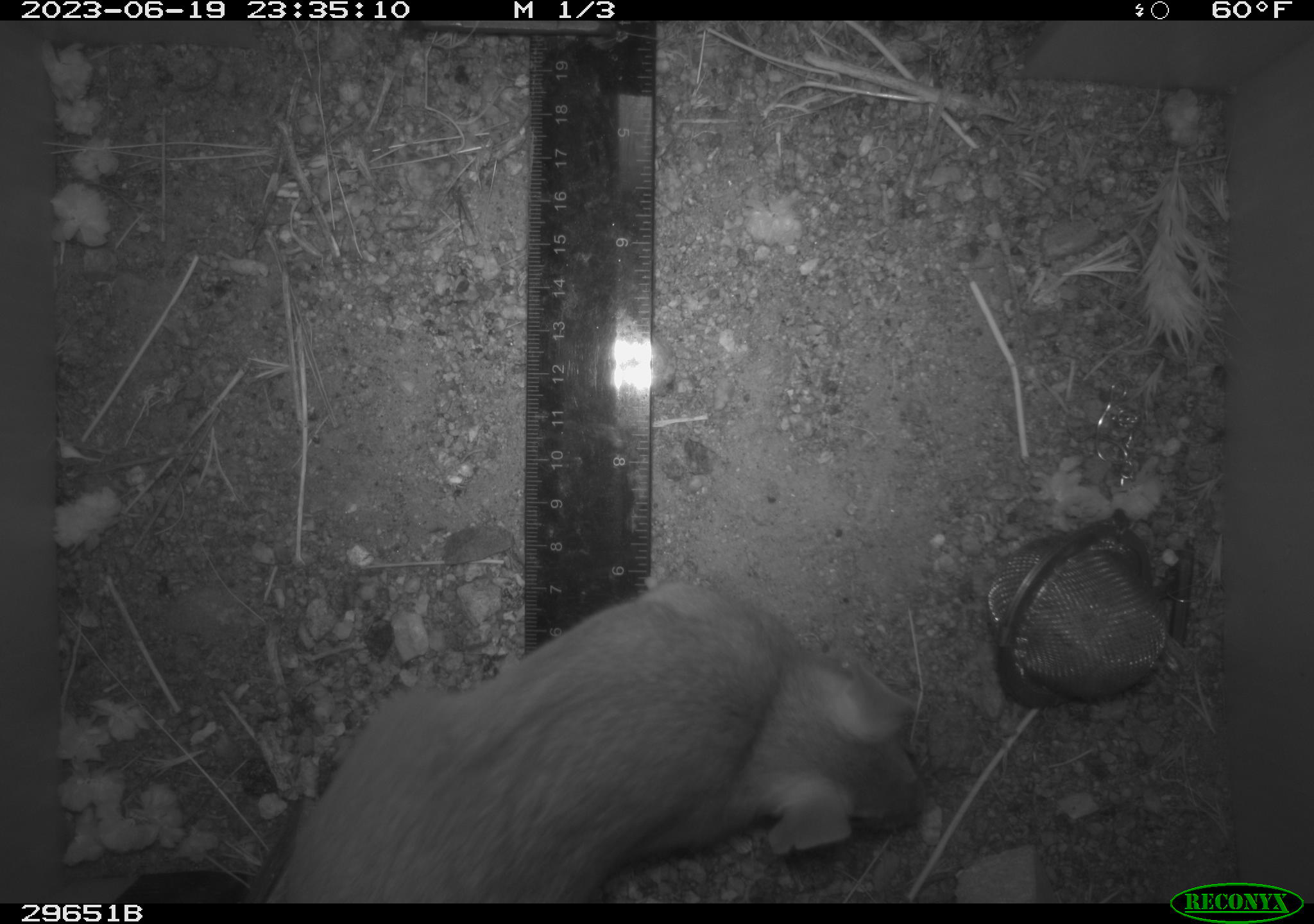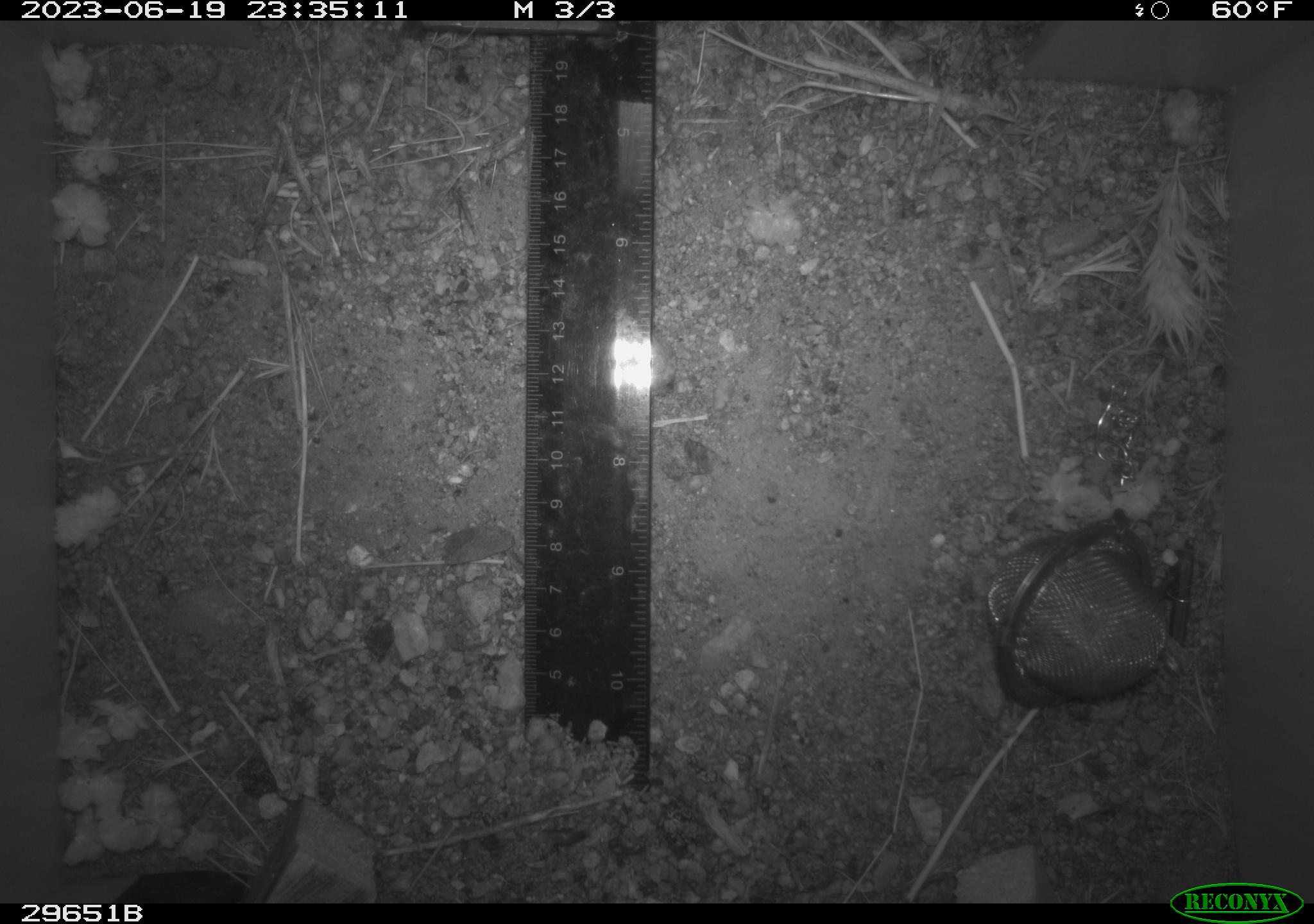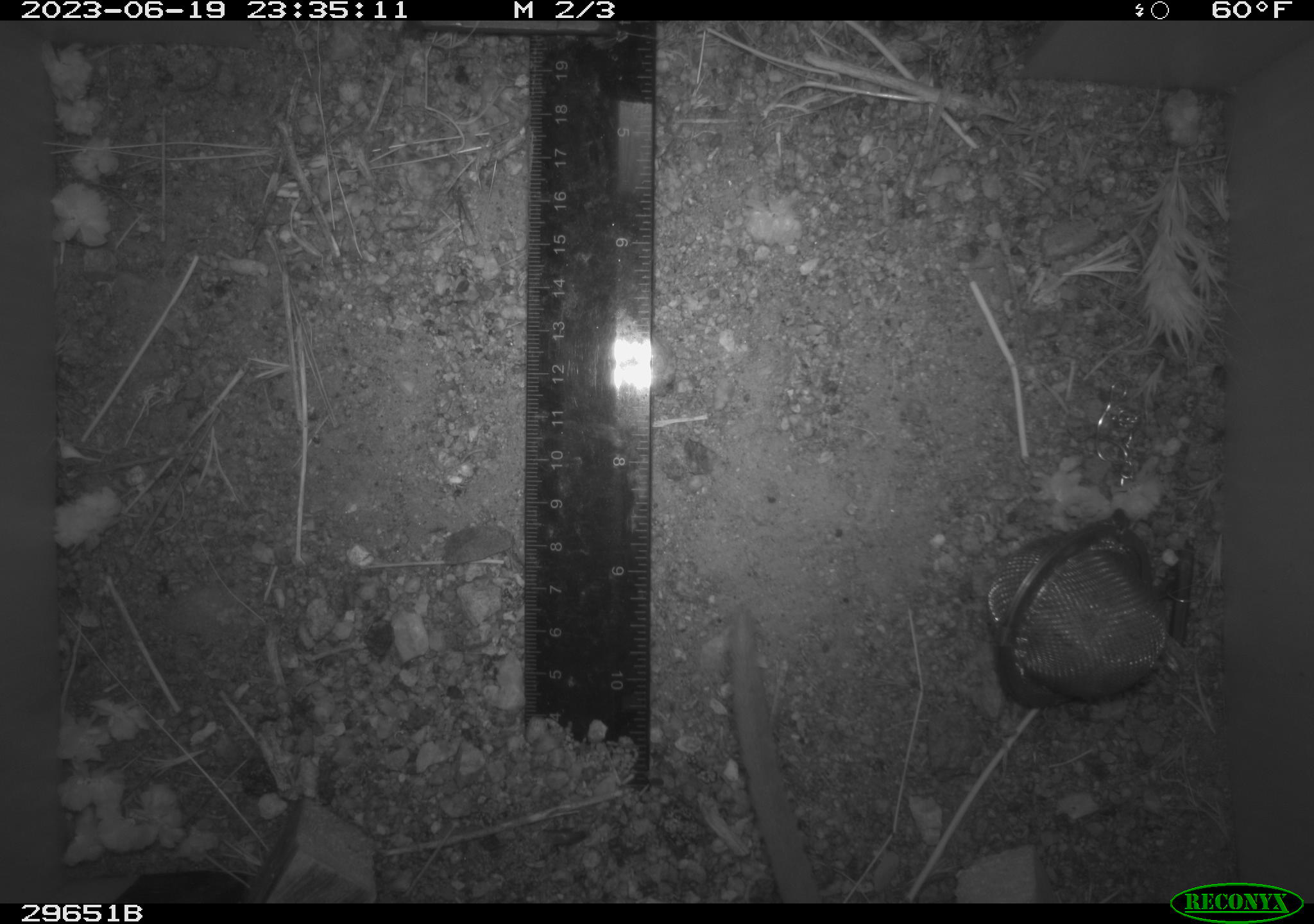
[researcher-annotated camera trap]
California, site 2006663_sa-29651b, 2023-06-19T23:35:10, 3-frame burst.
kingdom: Animalia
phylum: Chordata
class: Mammalia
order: Rodentia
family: Cricetidae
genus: Neotoma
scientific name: Neotoma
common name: pack rat or woodrat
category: neotoma species